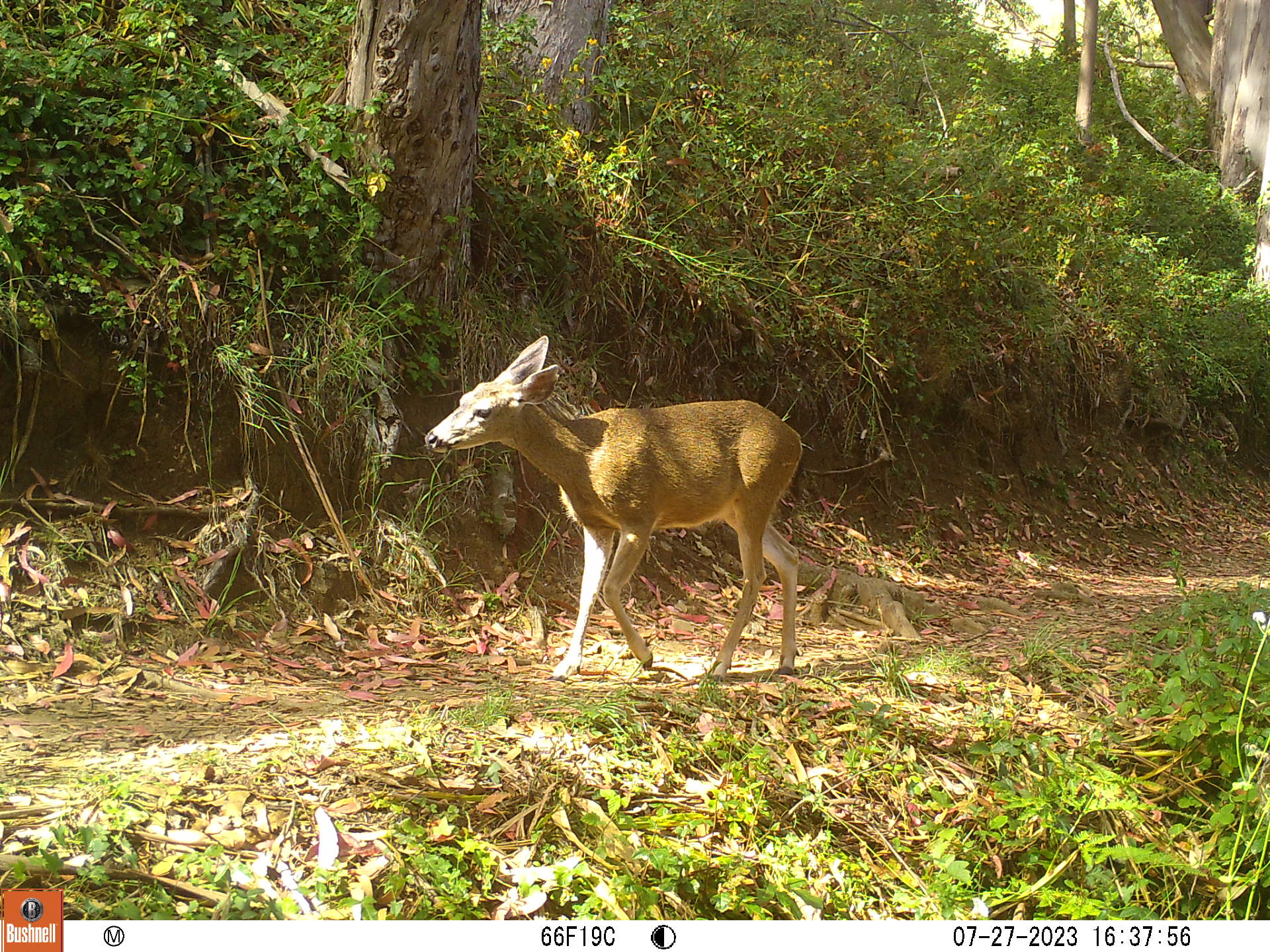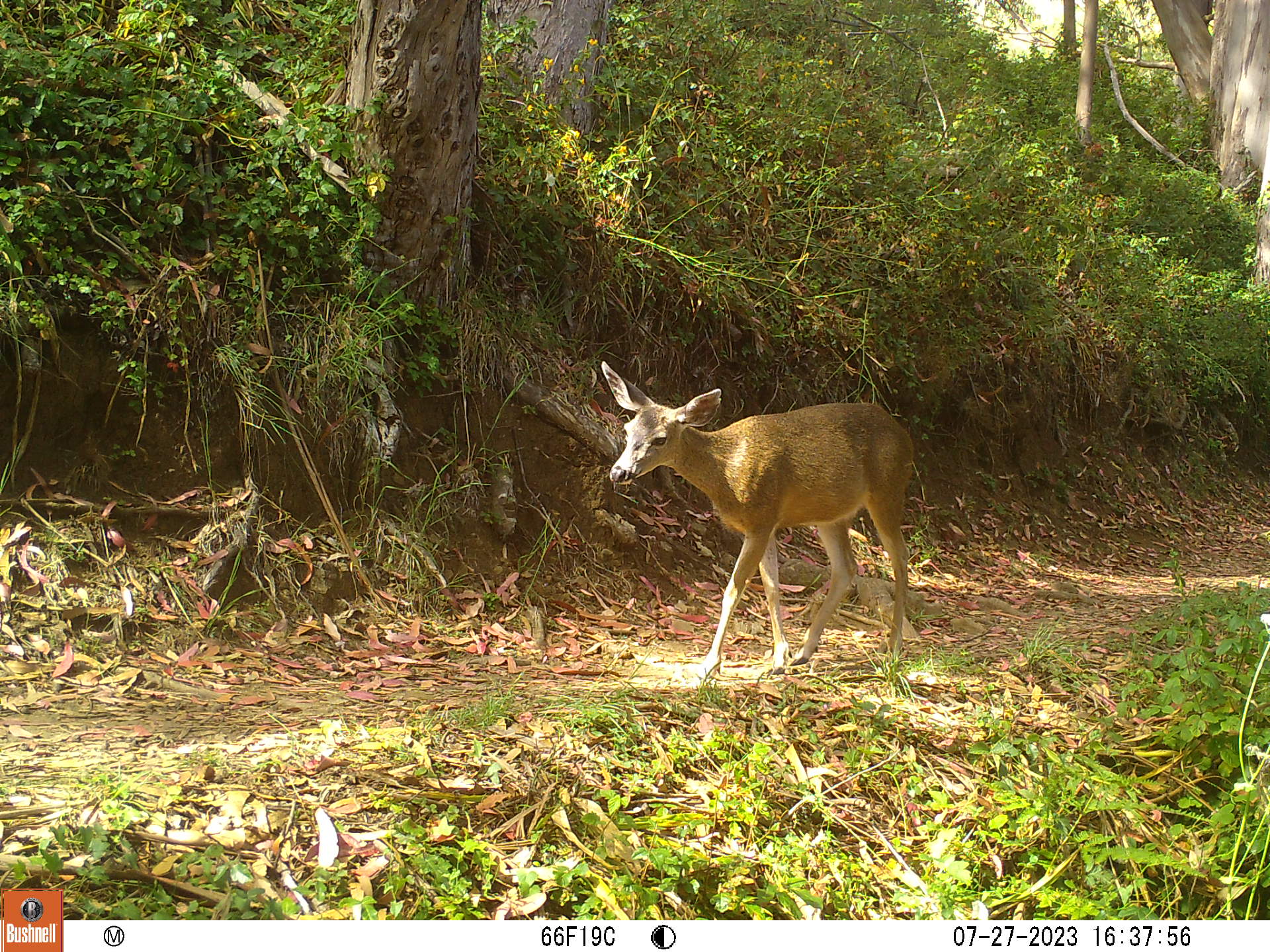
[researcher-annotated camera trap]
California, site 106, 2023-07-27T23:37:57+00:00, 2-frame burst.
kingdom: Animalia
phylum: Chordata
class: Mammalia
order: Artiodactyla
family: Cervidae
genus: Odocoileus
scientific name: Odocoileus hemionus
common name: mule deer